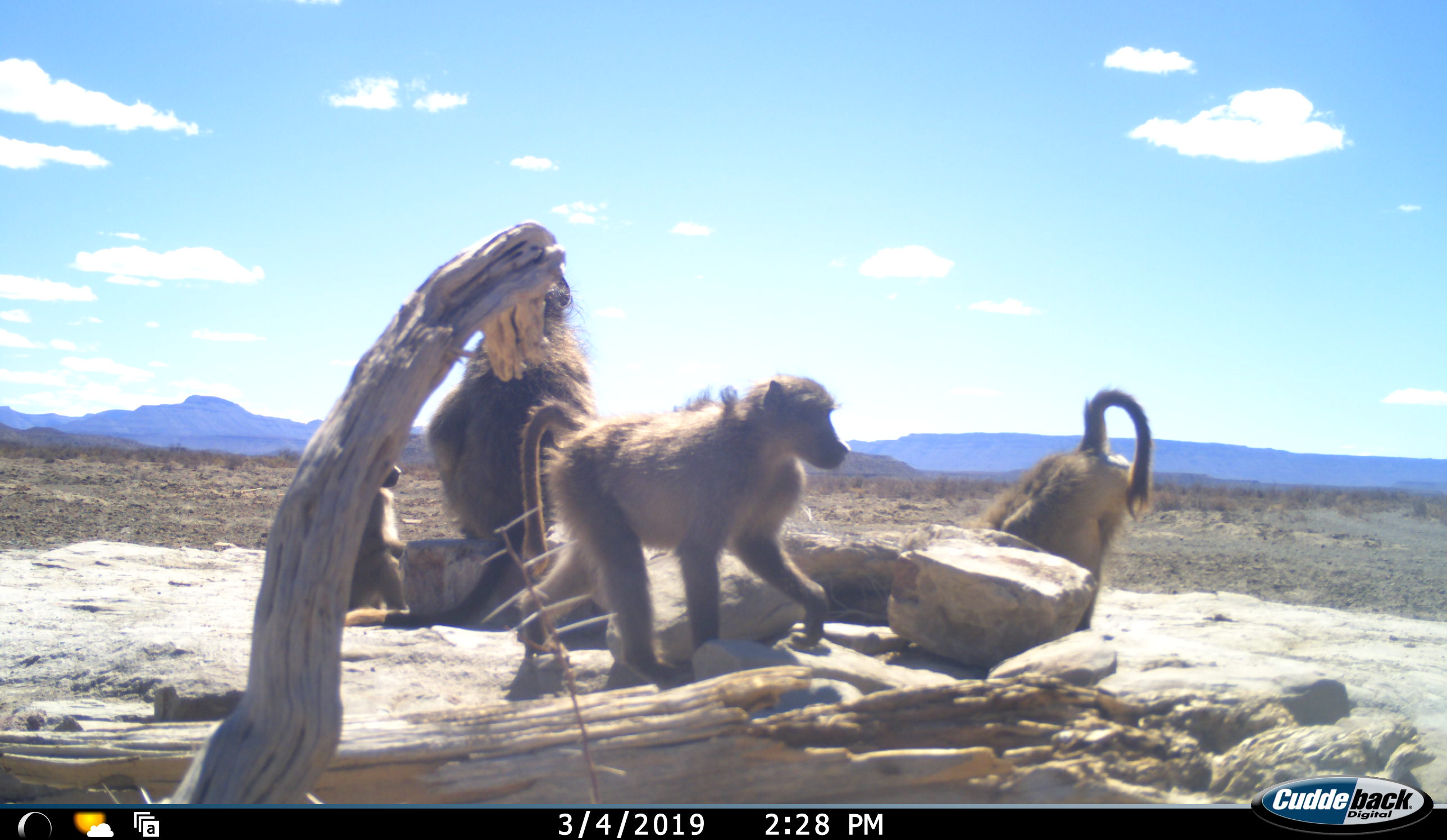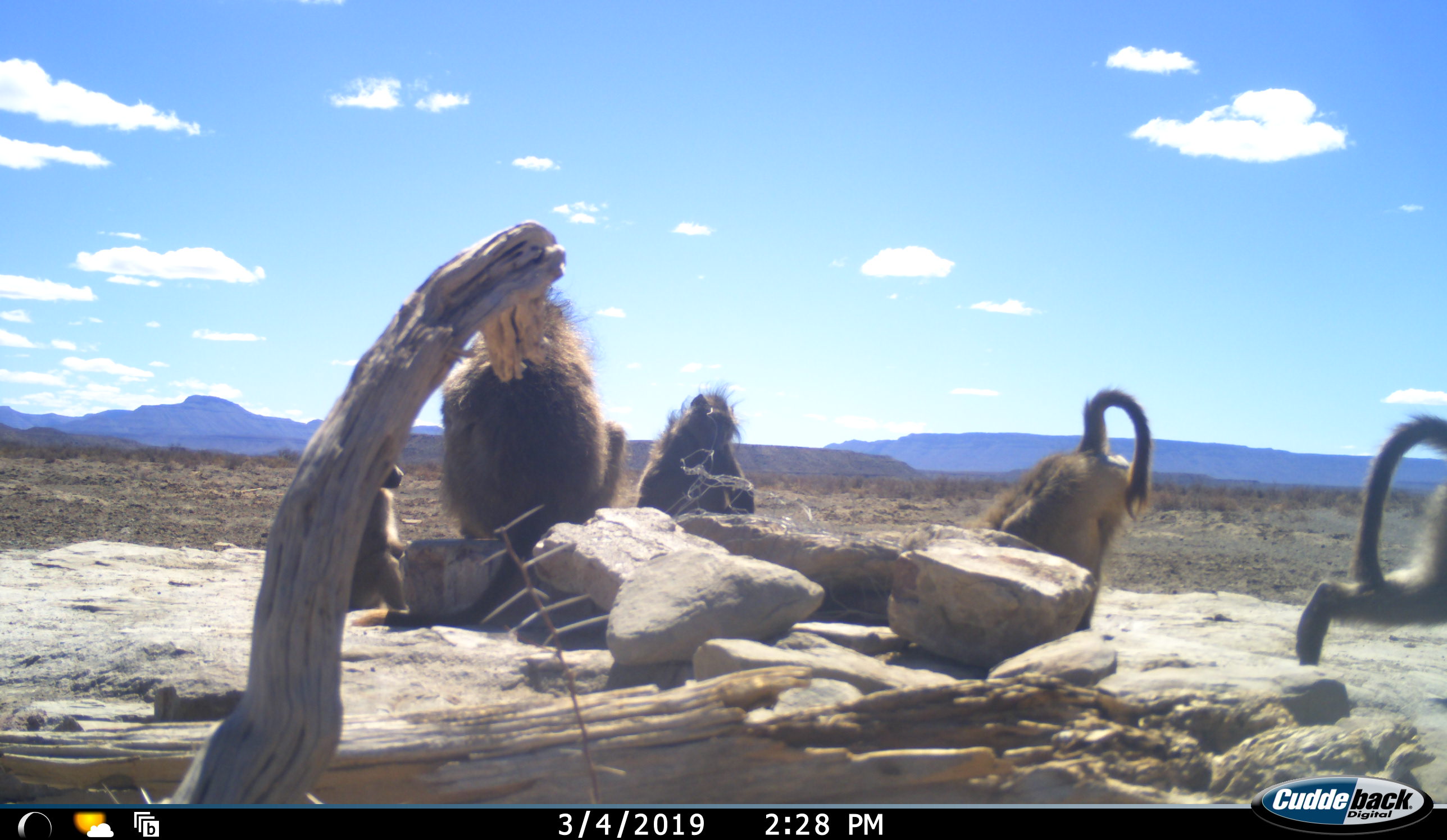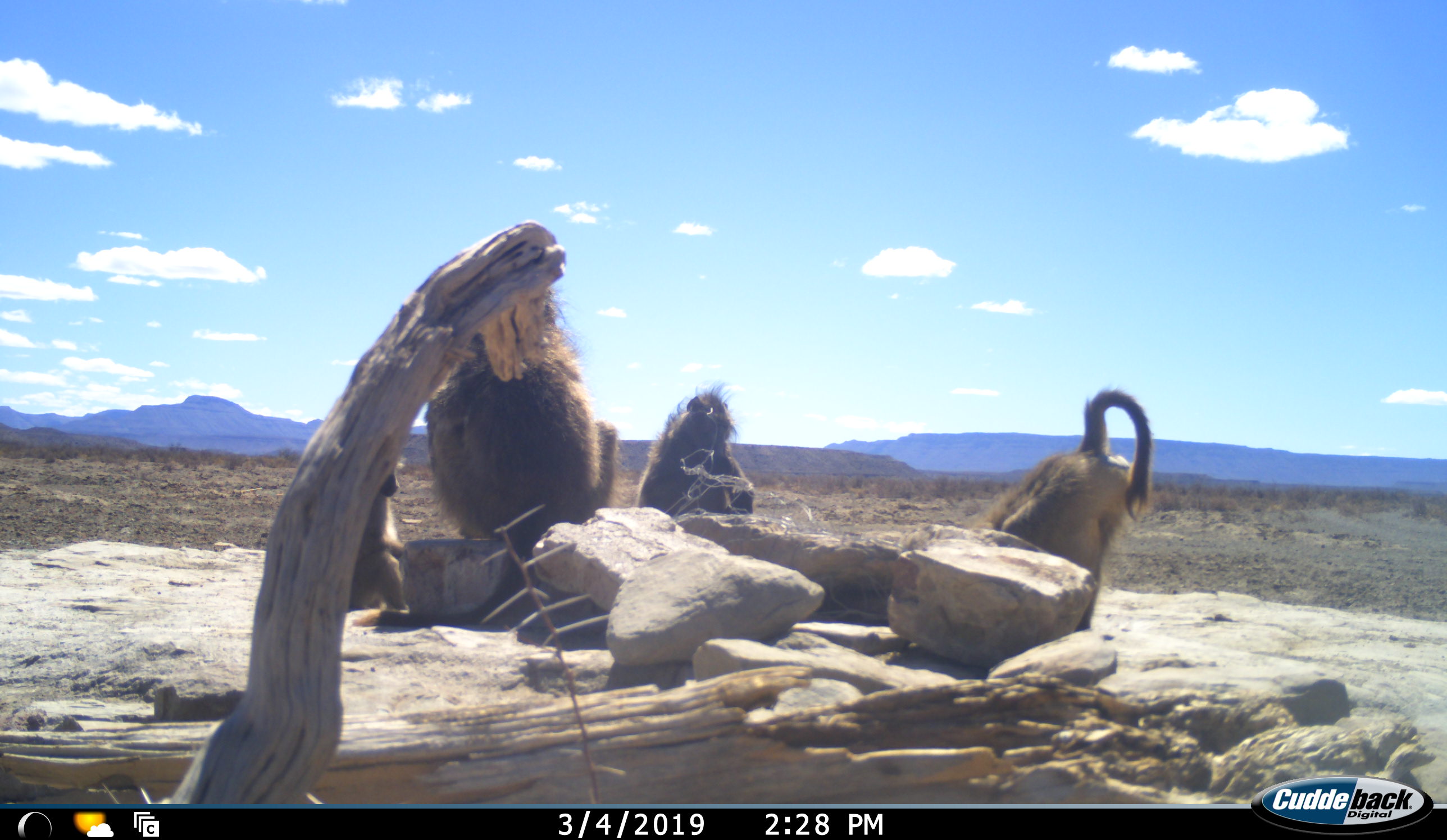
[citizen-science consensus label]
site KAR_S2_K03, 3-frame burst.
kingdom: Animalia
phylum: Chordata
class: Mammalia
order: Primates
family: Cercopithecidae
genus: Papio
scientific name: Papio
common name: baboon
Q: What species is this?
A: Baboon (Papio).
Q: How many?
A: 5.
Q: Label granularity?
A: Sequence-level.